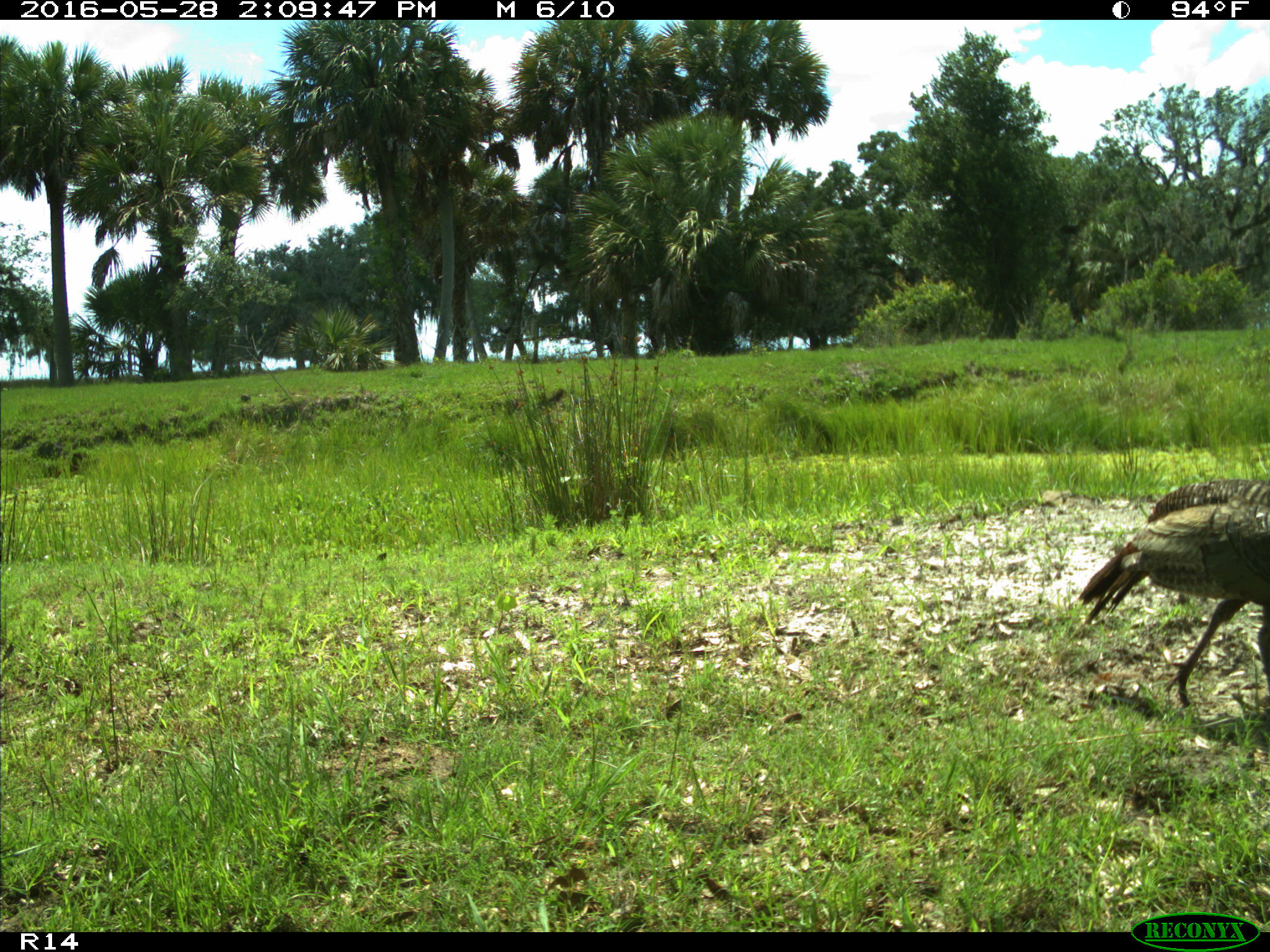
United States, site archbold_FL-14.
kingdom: Animalia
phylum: Chordata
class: Aves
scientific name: Aves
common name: birds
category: unidentified bird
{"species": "unidentified bird (birds) (Aves)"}